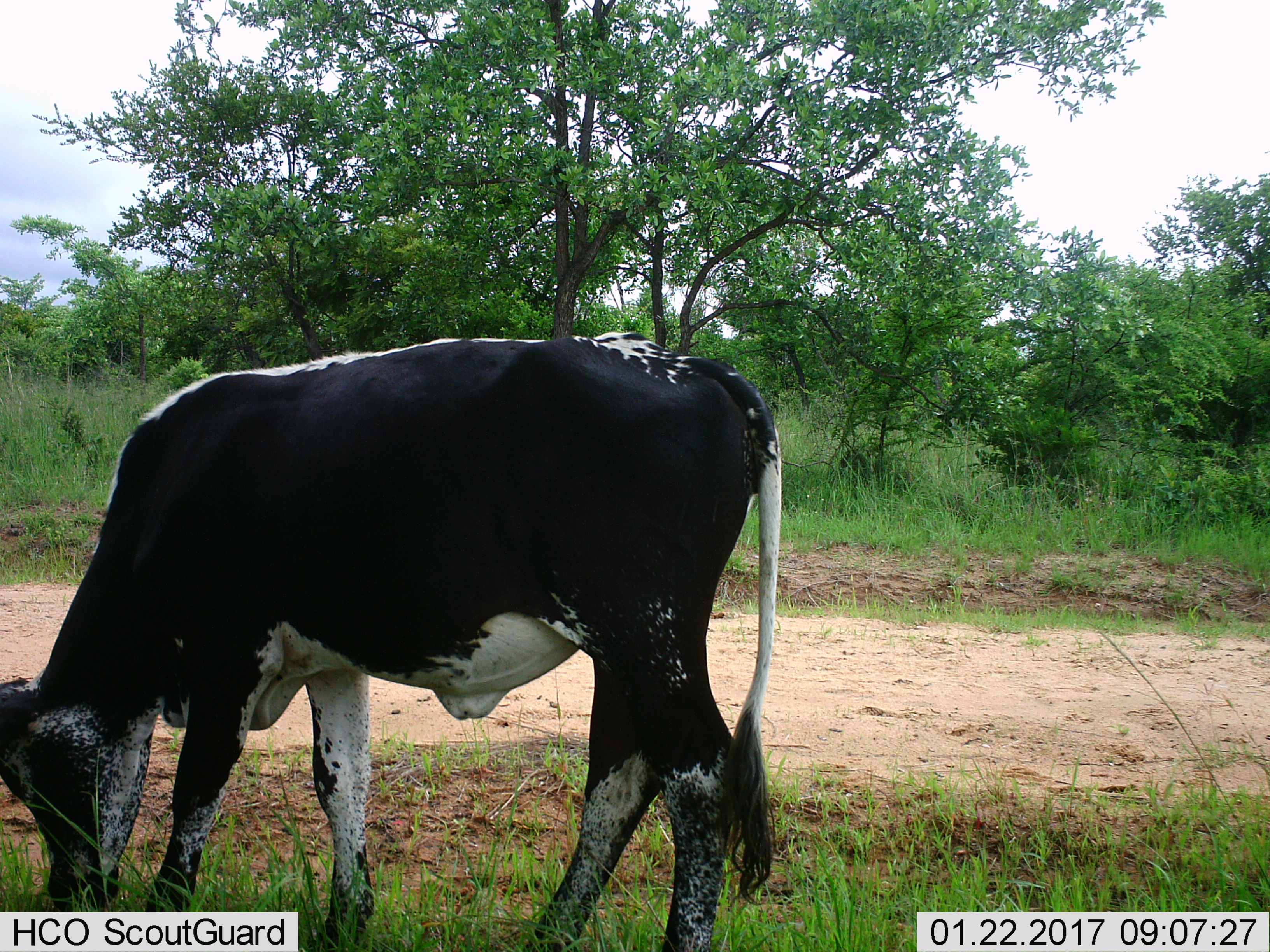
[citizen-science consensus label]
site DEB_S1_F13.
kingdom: Animalia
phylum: Chordata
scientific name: Vertebrata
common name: domestic animal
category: domesticanimal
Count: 1.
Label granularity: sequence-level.